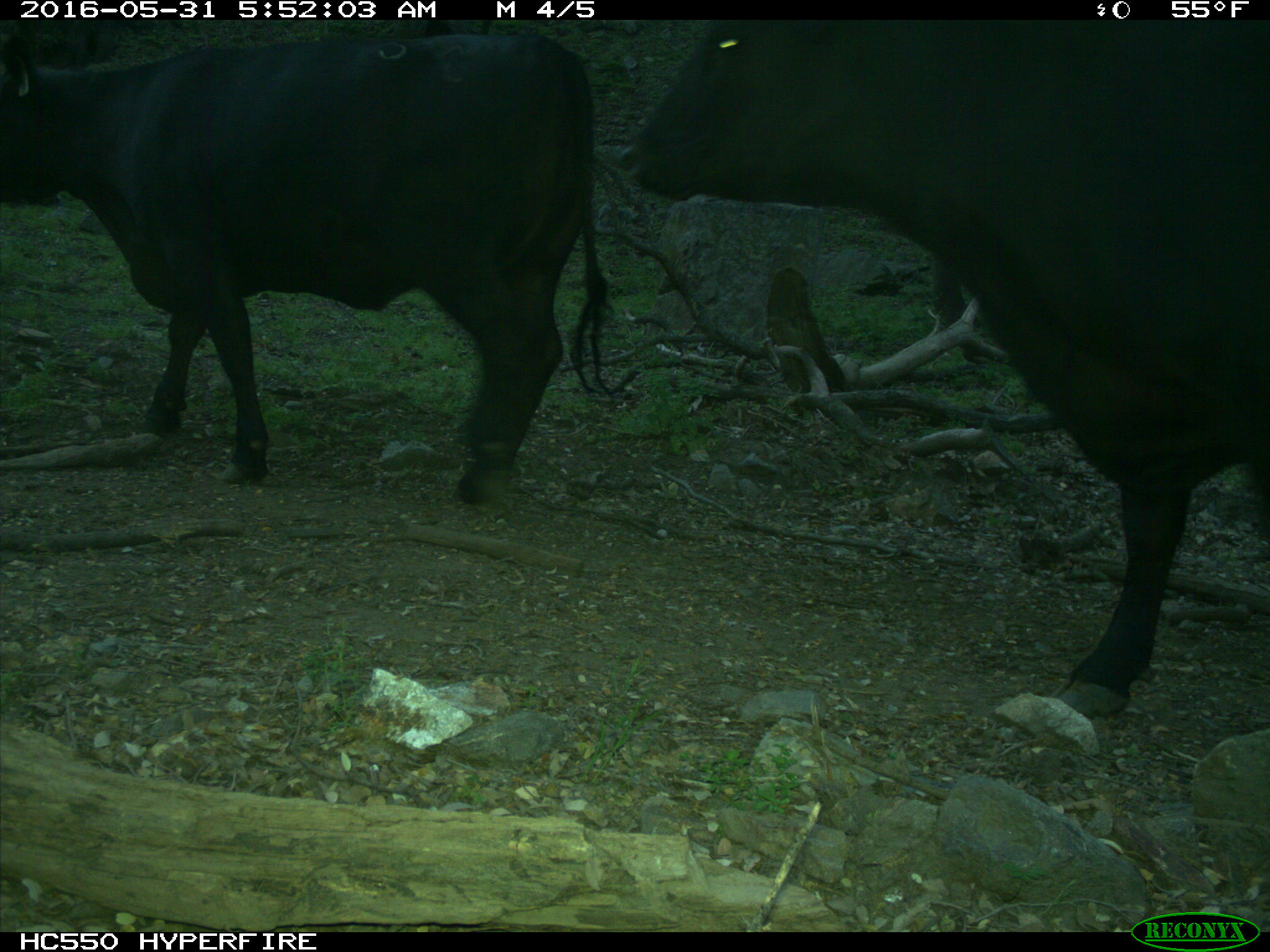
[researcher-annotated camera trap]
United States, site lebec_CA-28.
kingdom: Animalia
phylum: Chordata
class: Mammalia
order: Artiodactyla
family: Bovidae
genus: Bos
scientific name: Bos taurus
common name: domestic cow